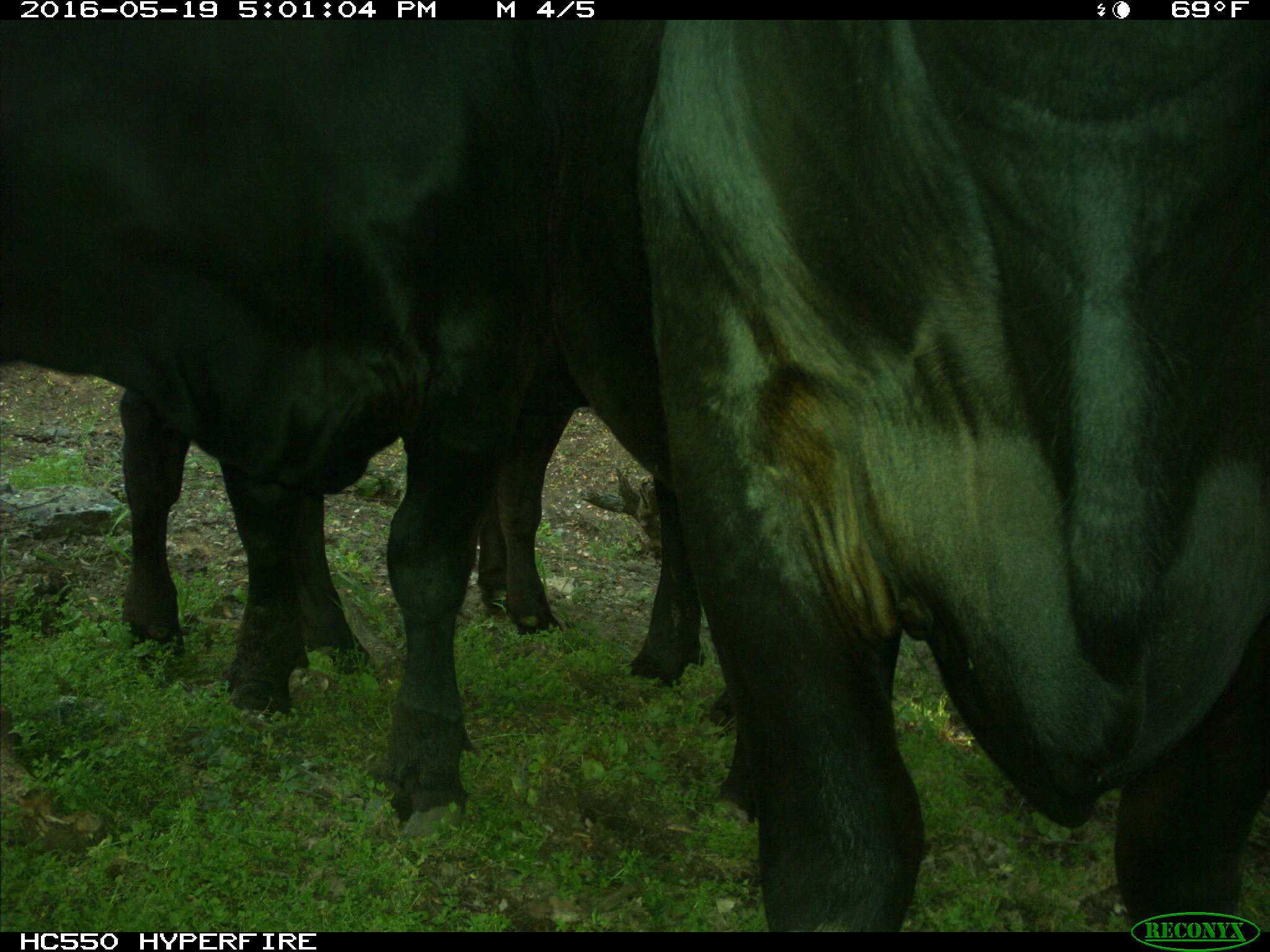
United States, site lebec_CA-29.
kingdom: Animalia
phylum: Chordata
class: Mammalia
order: Artiodactyla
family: Bovidae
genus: Bos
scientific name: Bos taurus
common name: domestic cow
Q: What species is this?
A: Bos taurus (domestic cow).